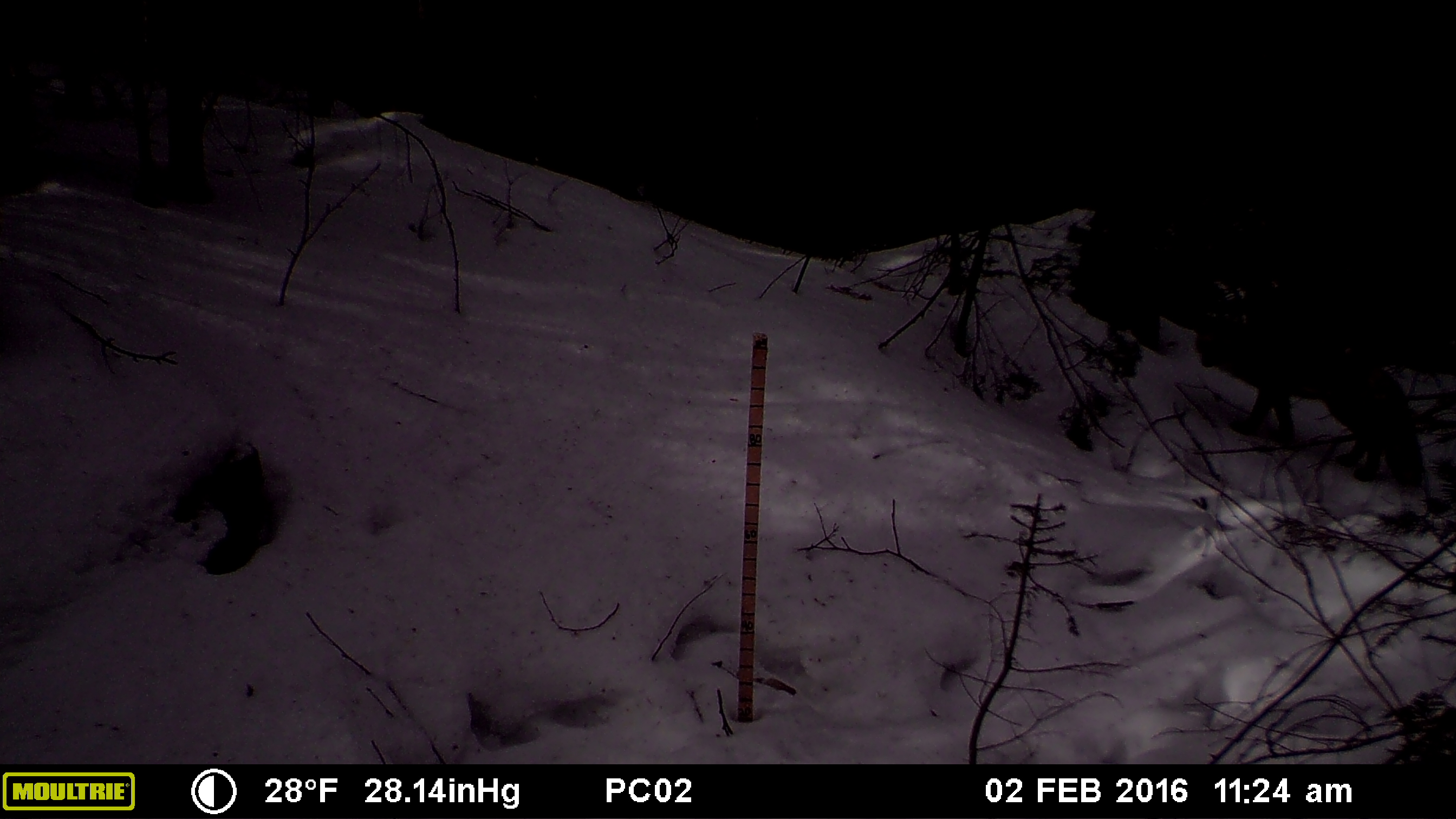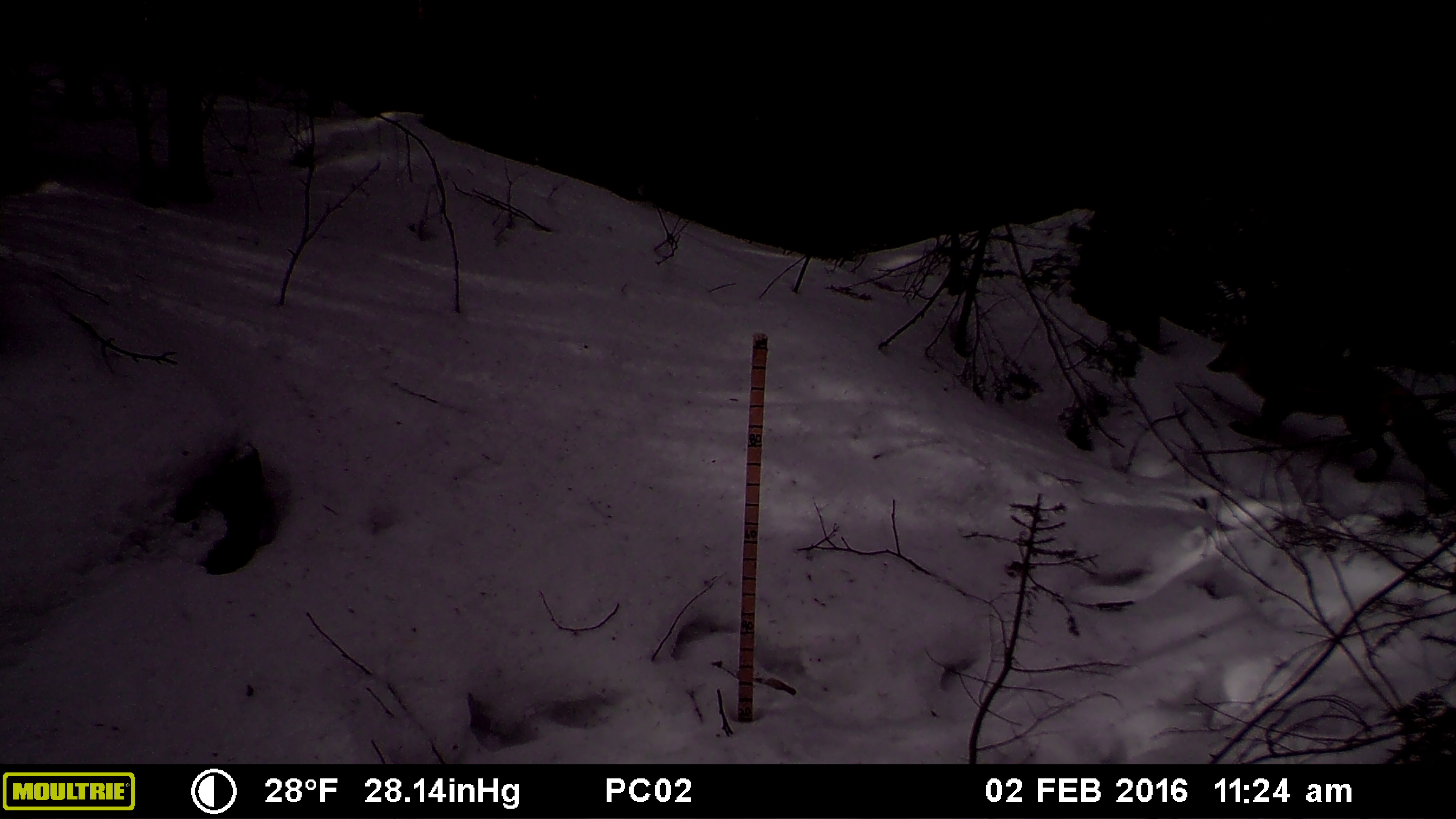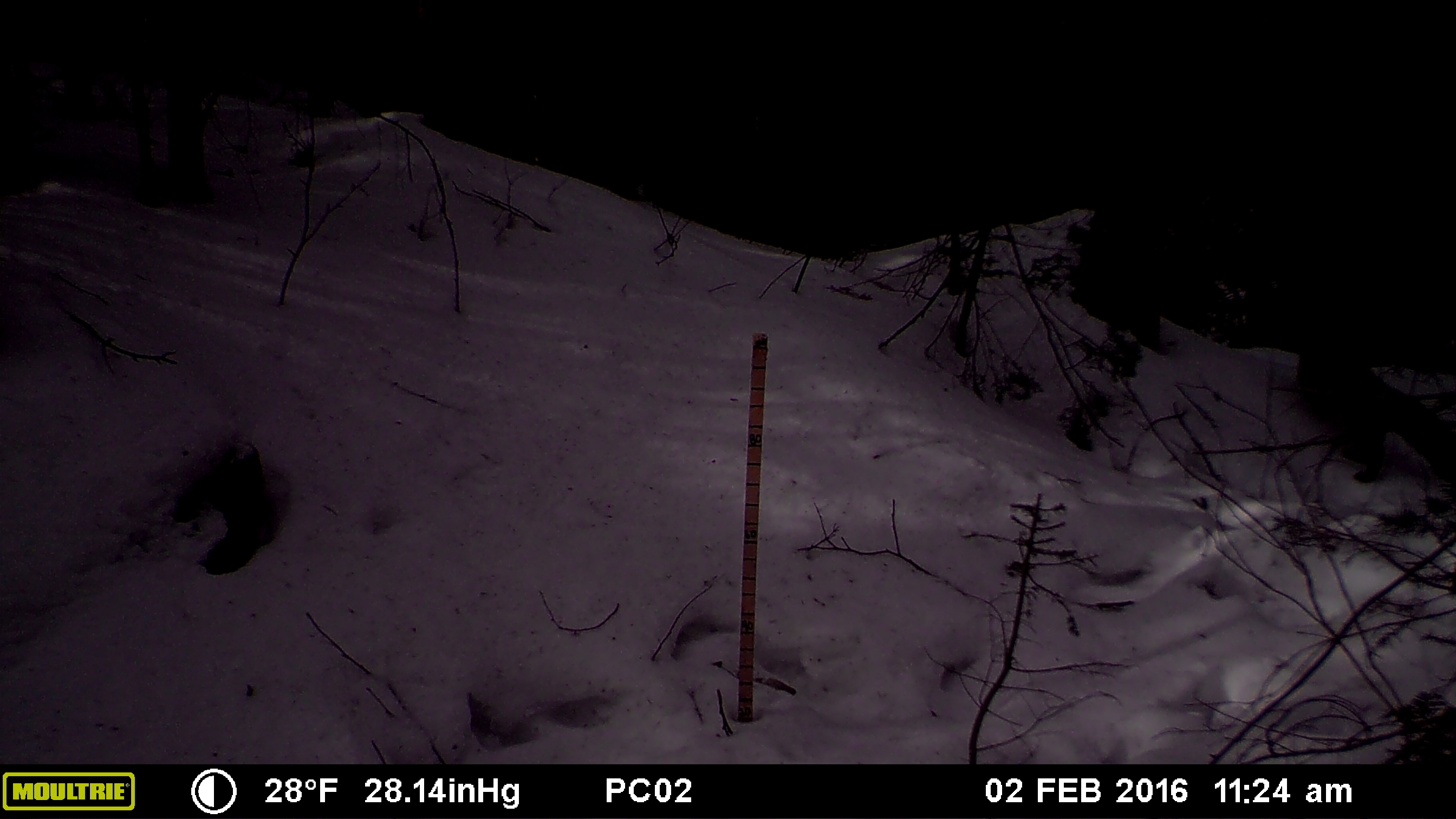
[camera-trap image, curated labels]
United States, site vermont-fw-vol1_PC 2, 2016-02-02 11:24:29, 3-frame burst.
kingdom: Animalia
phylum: Chordata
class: Mammalia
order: Carnivora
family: Canidae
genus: Vulpes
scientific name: Vulpes vulpes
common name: red fox